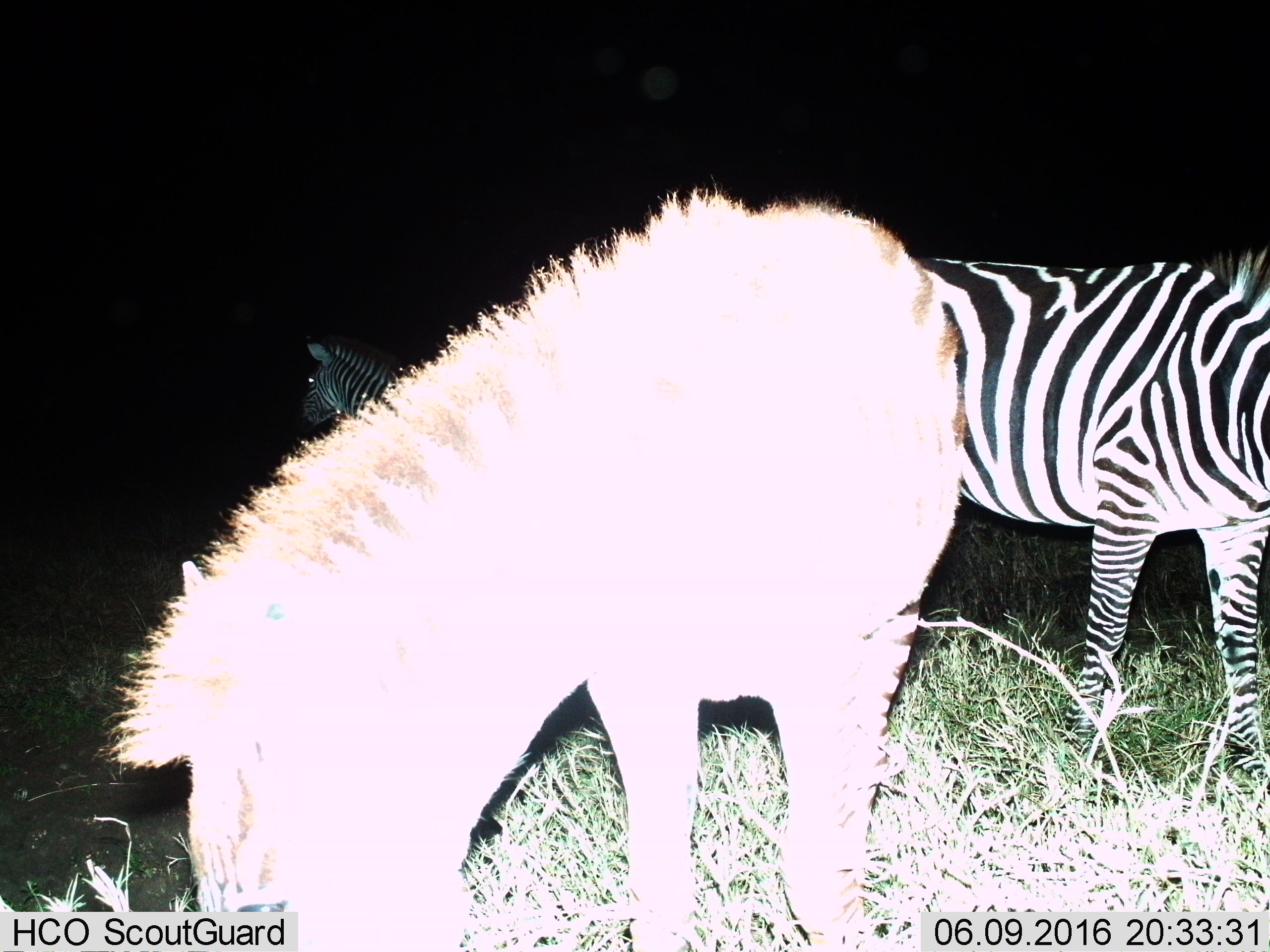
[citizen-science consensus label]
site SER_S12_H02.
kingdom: Animalia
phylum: Chordata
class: Mammalia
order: Perissodactyla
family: Equidae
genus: Equus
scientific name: Equus quagga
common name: plains zebra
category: zebraplains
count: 3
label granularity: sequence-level